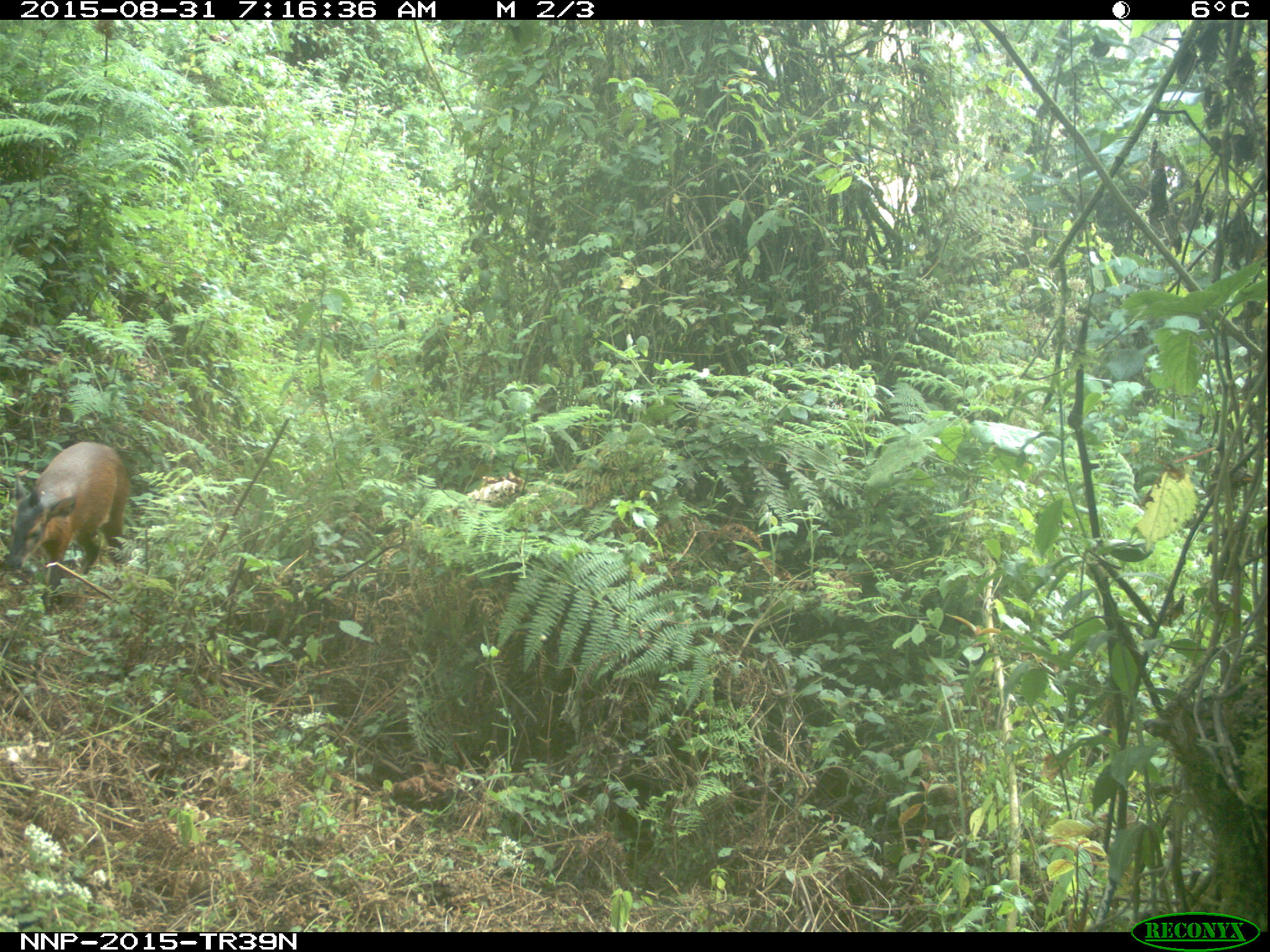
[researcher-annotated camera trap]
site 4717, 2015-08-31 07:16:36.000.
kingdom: Animalia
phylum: Chordata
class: Mammalia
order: Artiodactyla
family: Bovidae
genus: Cephalophus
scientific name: Cephalophus nigrifrons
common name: black-fronted duiker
Cephalophus nigrifrons (black-fronted duiker), count 1.